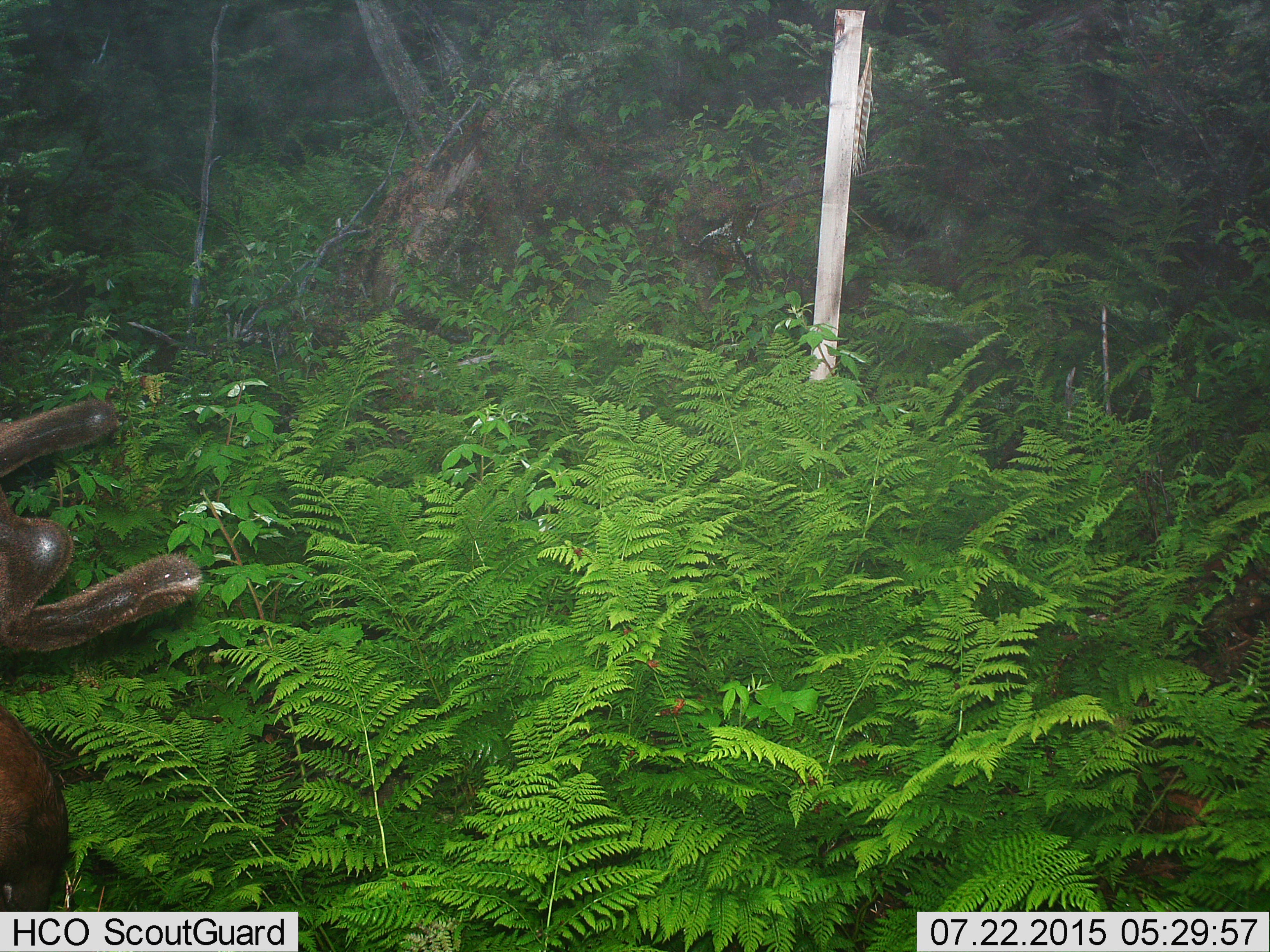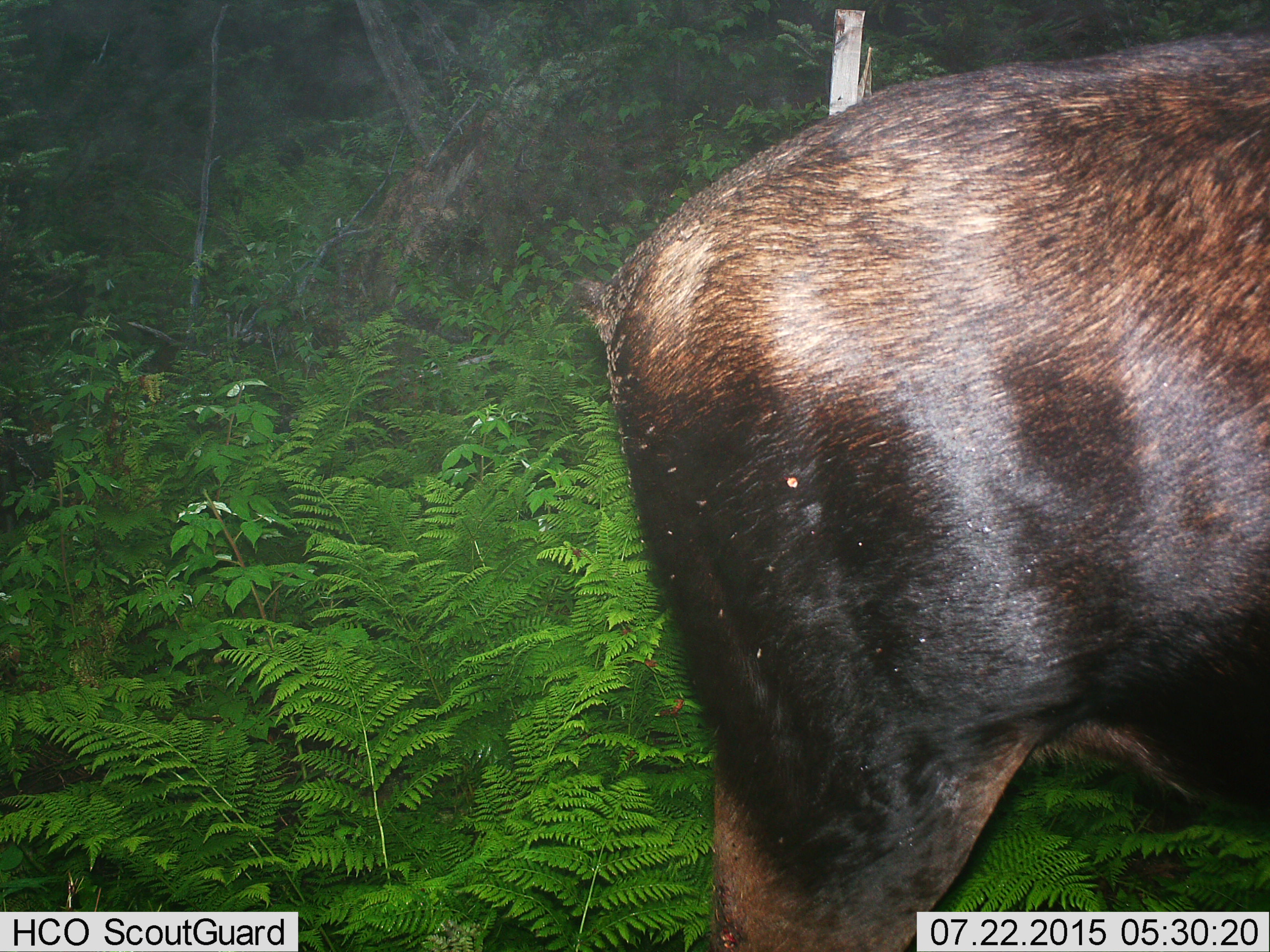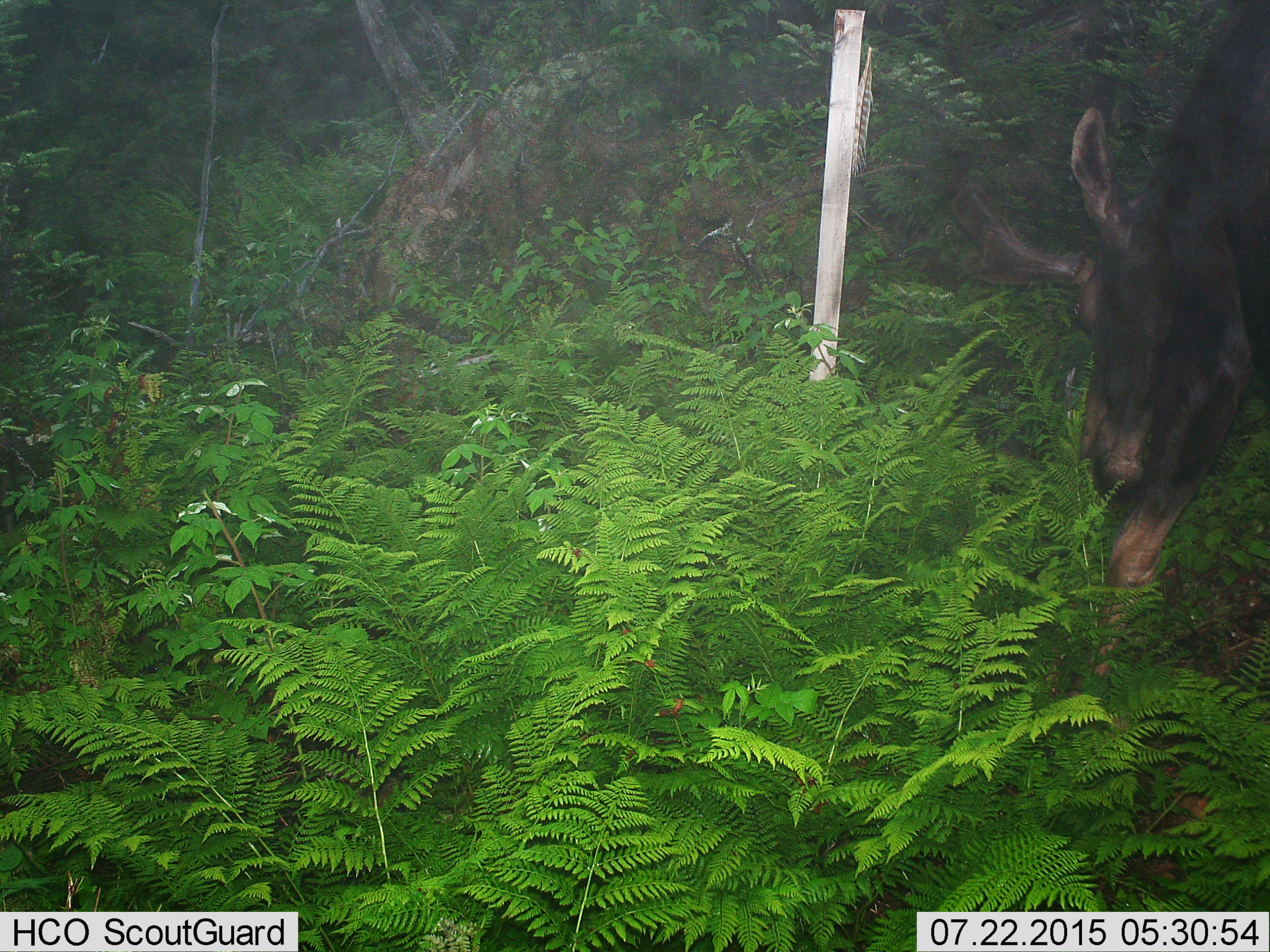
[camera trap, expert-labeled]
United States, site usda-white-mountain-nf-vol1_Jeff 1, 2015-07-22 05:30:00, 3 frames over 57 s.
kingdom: Animalia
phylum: Chordata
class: Mammalia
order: Artiodactyla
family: Cervidae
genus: Alces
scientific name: Alces alces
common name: moose